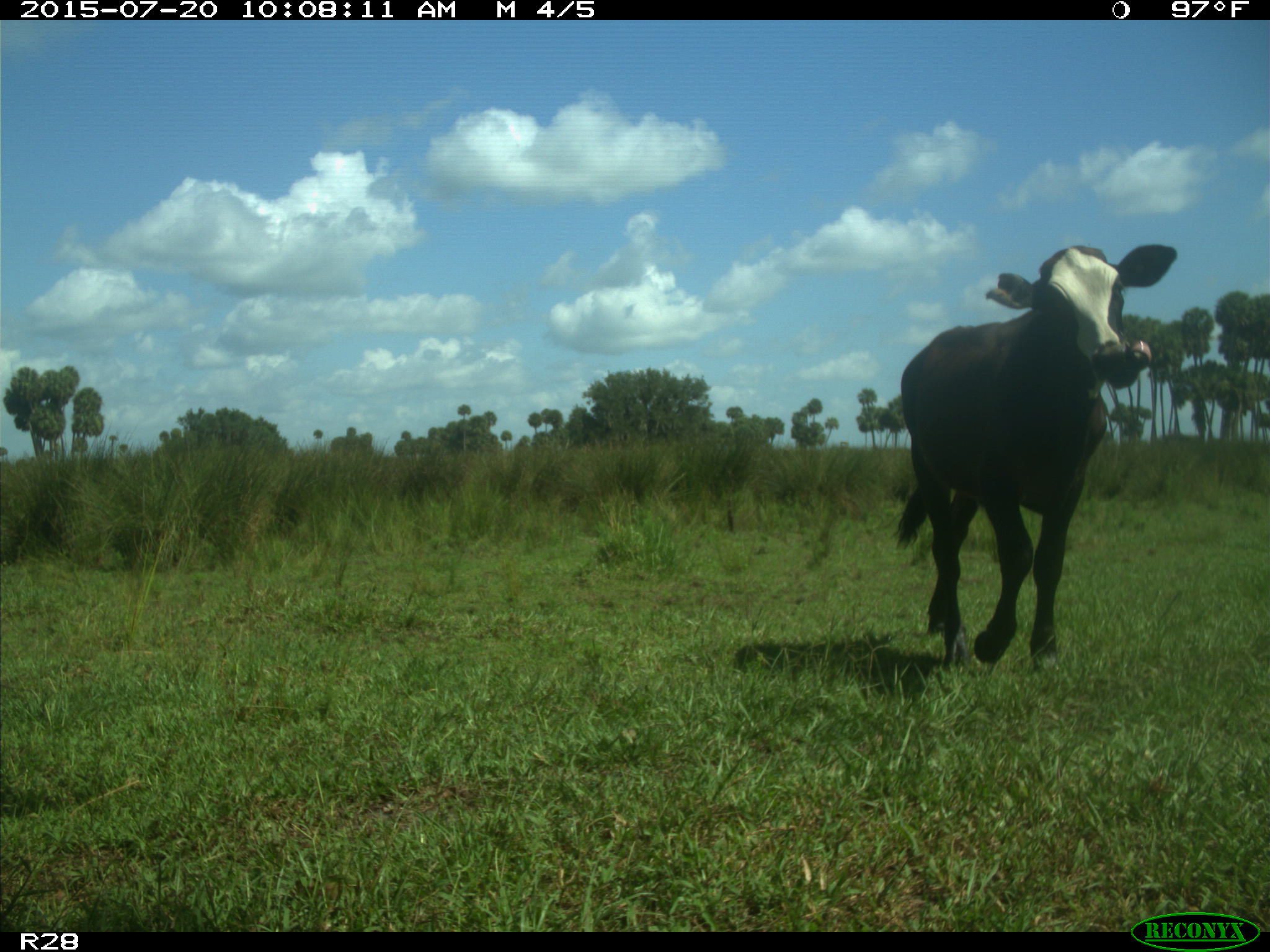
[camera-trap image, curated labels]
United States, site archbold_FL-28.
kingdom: Animalia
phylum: Chordata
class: Mammalia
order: Artiodactyla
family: Bovidae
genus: Bos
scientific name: Bos taurus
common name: domestic cow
Bos taurus (domestic cow).